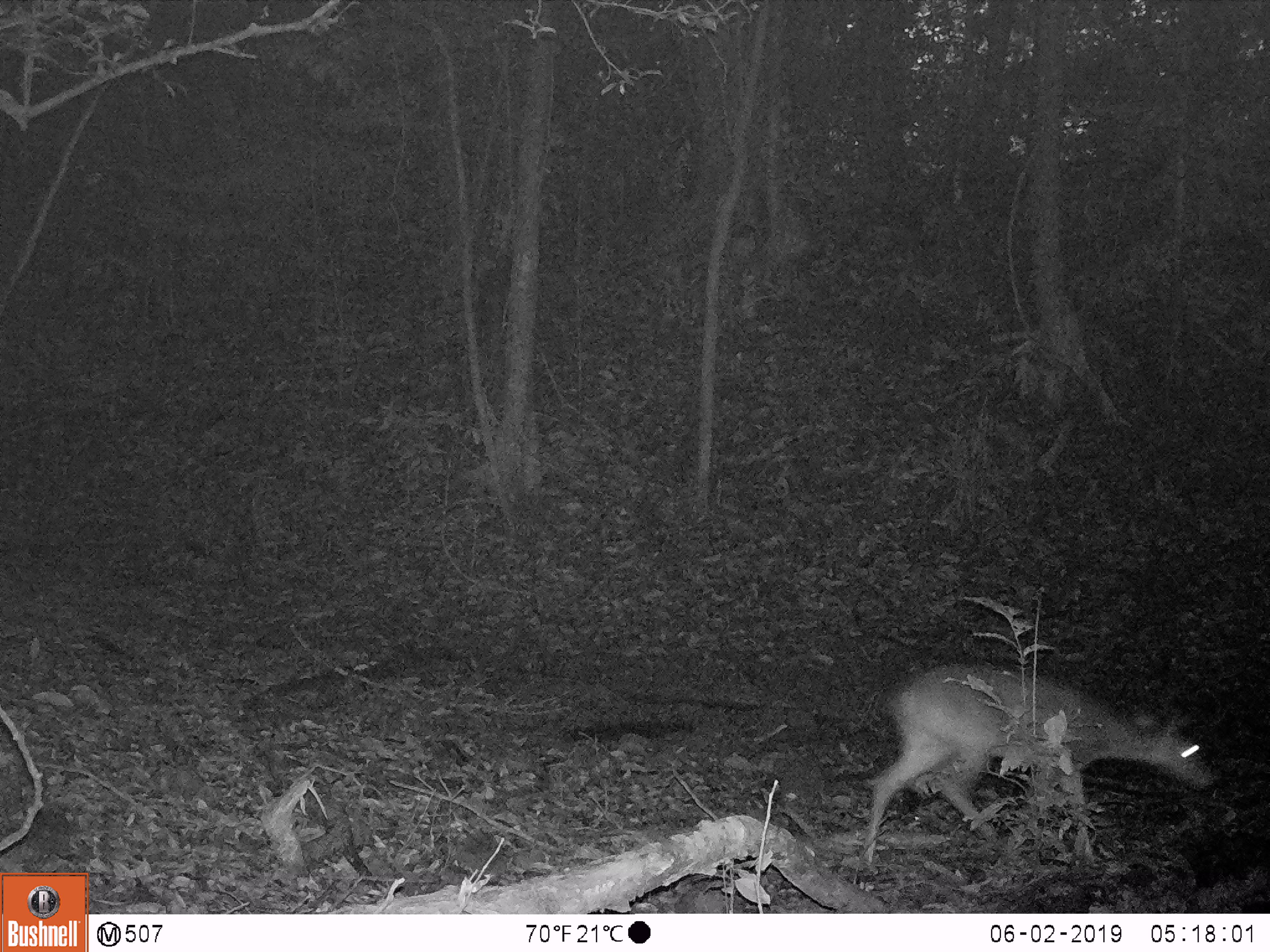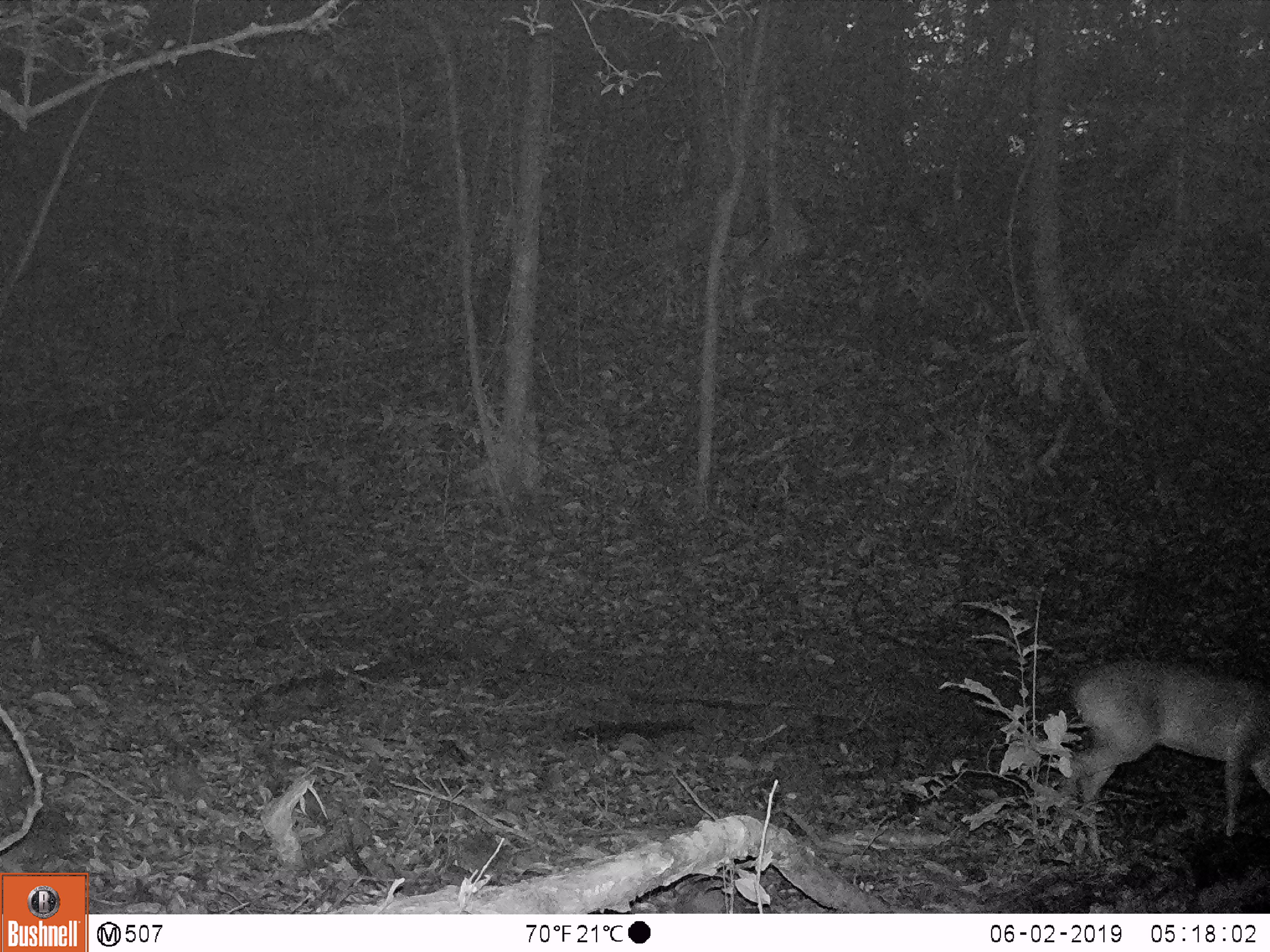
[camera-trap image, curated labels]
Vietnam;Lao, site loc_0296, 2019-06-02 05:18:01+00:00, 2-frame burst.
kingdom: Animalia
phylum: Chordata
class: Mammalia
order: Artiodactyla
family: Cervidae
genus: Muntiacus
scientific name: Muntiacus vuquangensis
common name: large-antlered muntjac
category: large antlered muntjac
Large antlered muntjac (large-antlered muntjac) (Muntiacus vuquangensis). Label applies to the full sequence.